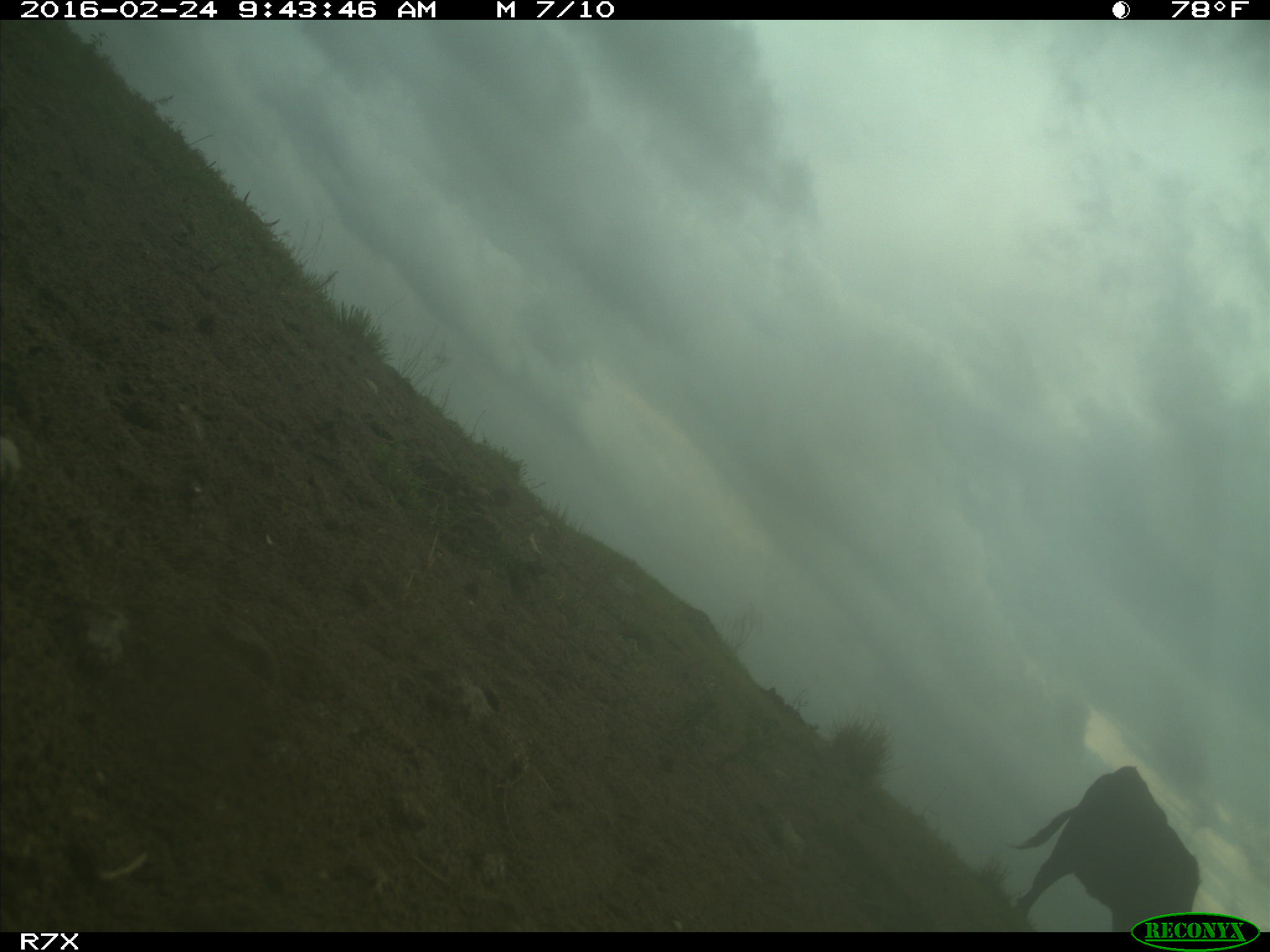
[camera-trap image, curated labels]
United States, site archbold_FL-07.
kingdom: Animalia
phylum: Chordata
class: Mammalia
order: Artiodactyla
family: Bovidae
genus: Bos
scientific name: Bos taurus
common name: domestic cow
Bos taurus (domestic cow).